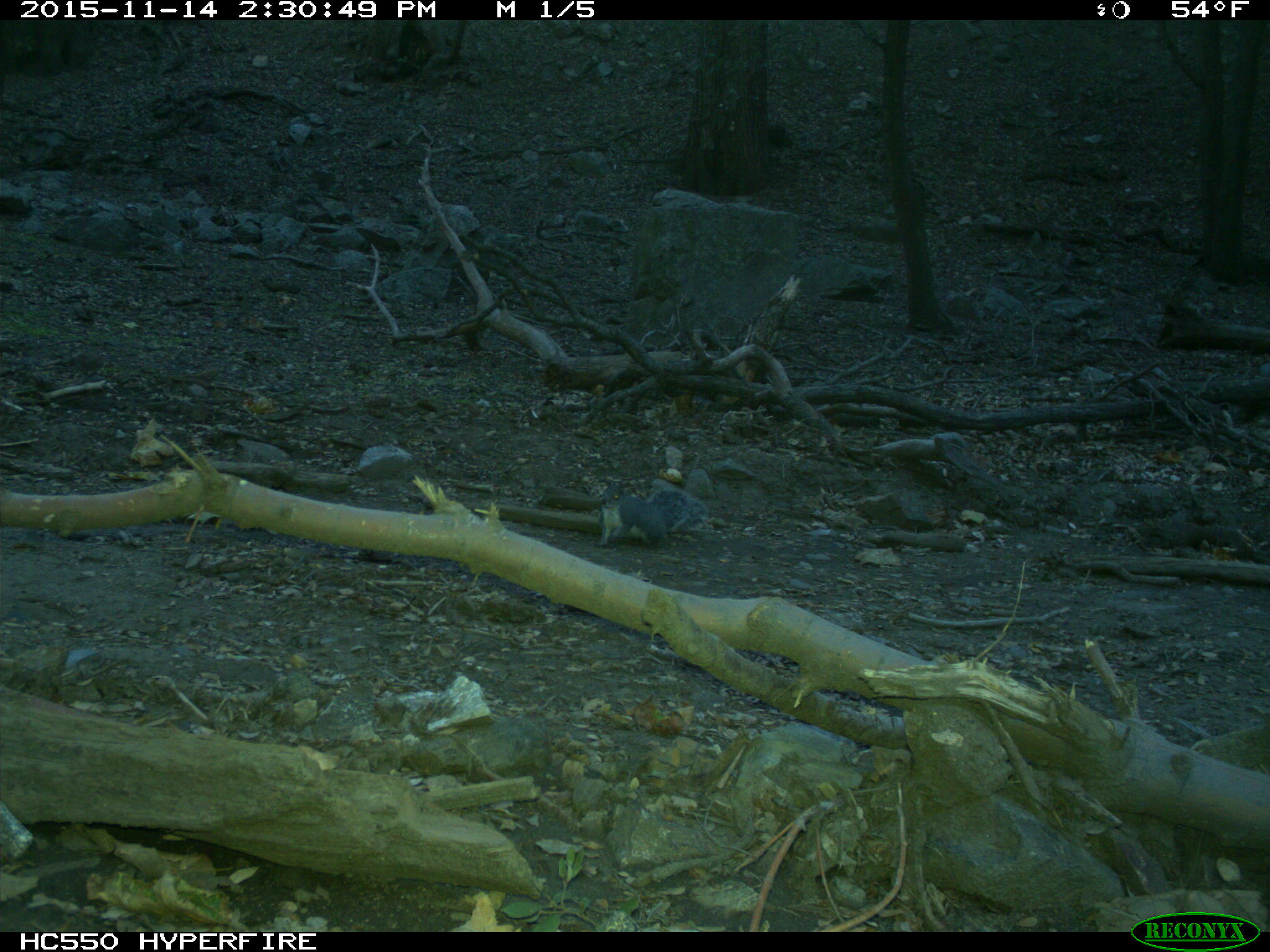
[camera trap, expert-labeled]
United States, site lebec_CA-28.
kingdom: Animalia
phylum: Chordata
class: Mammalia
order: Rodentia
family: Sciuridae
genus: Sciurus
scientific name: Sciurus carolinensis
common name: eastern gray squirrel